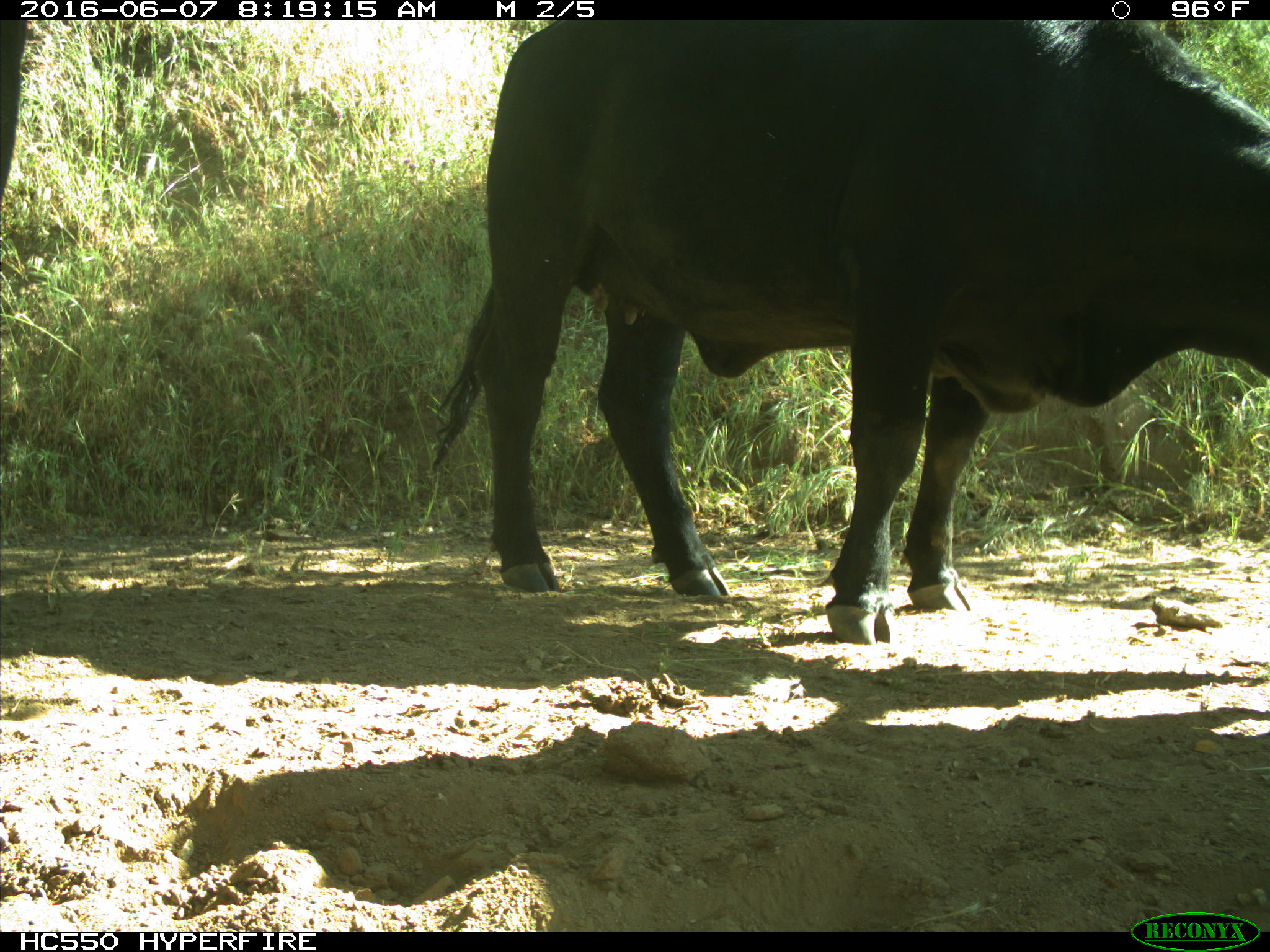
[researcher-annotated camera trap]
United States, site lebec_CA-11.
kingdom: Animalia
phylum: Chordata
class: Mammalia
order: Artiodactyla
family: Bovidae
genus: Bos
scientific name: Bos taurus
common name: domestic cow